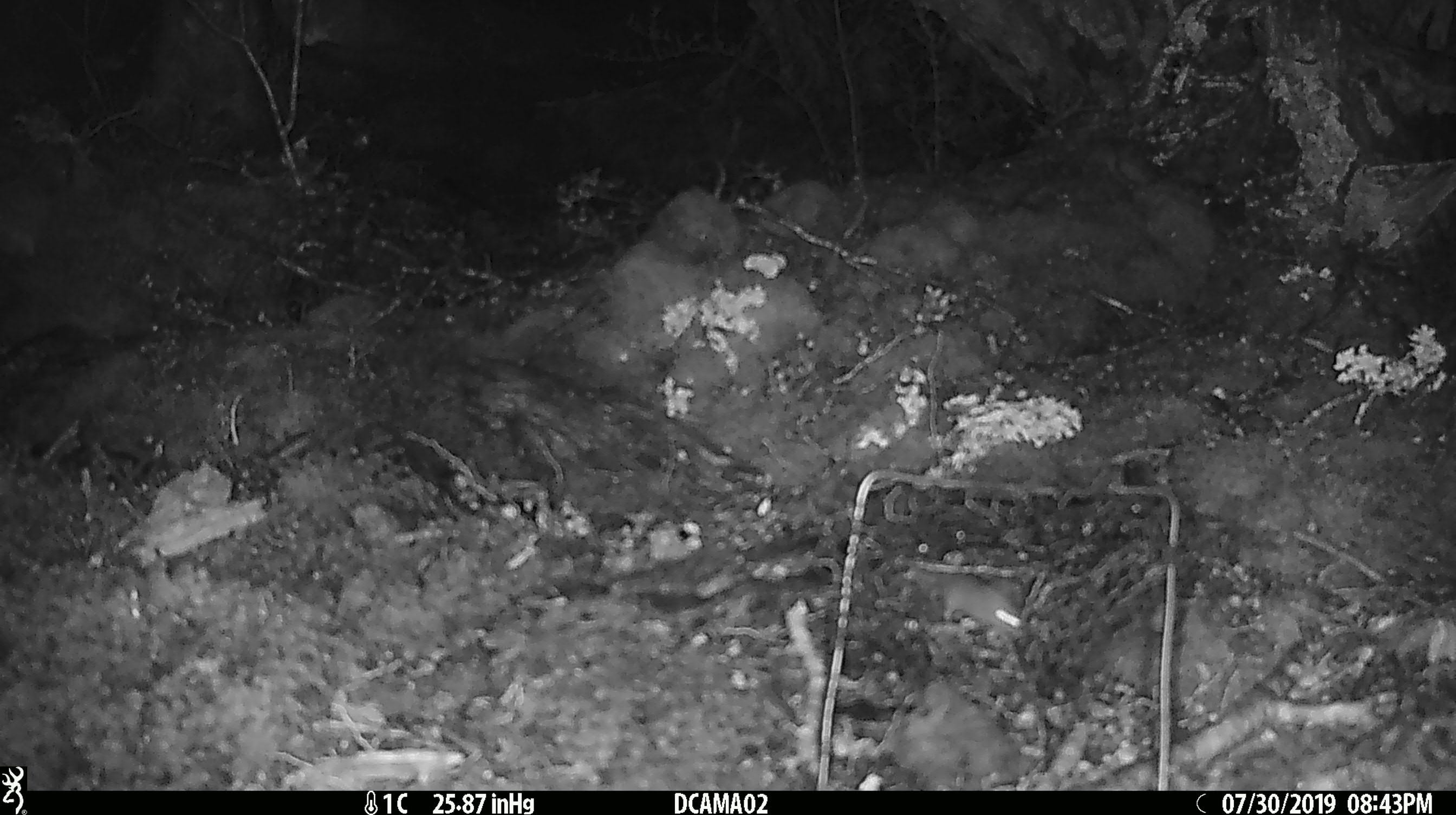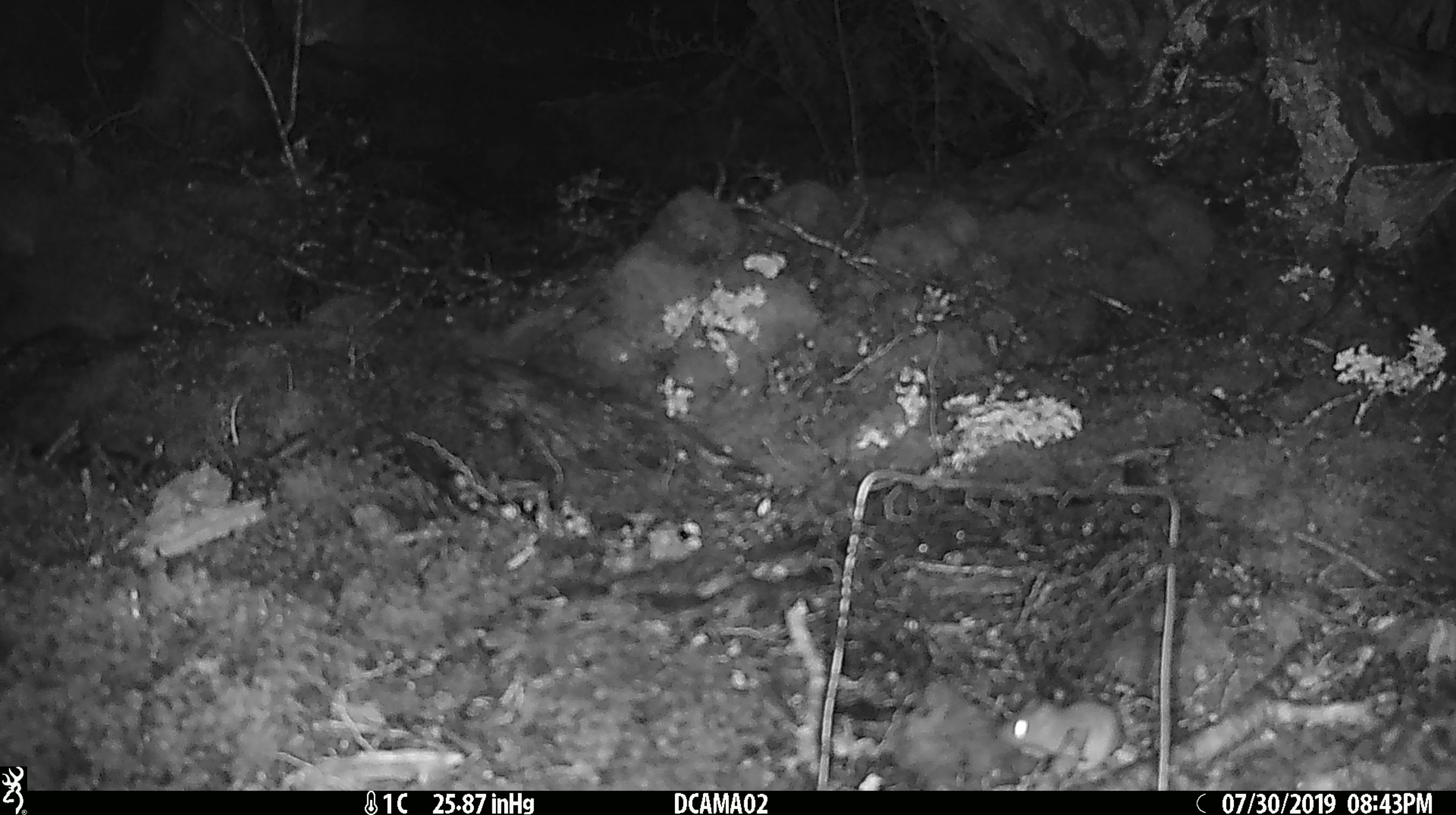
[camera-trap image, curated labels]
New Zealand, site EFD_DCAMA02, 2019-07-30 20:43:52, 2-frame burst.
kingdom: Animalia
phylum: Chordata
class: Mammalia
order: Rodentia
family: Muridae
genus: Mus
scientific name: Mus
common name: mouse